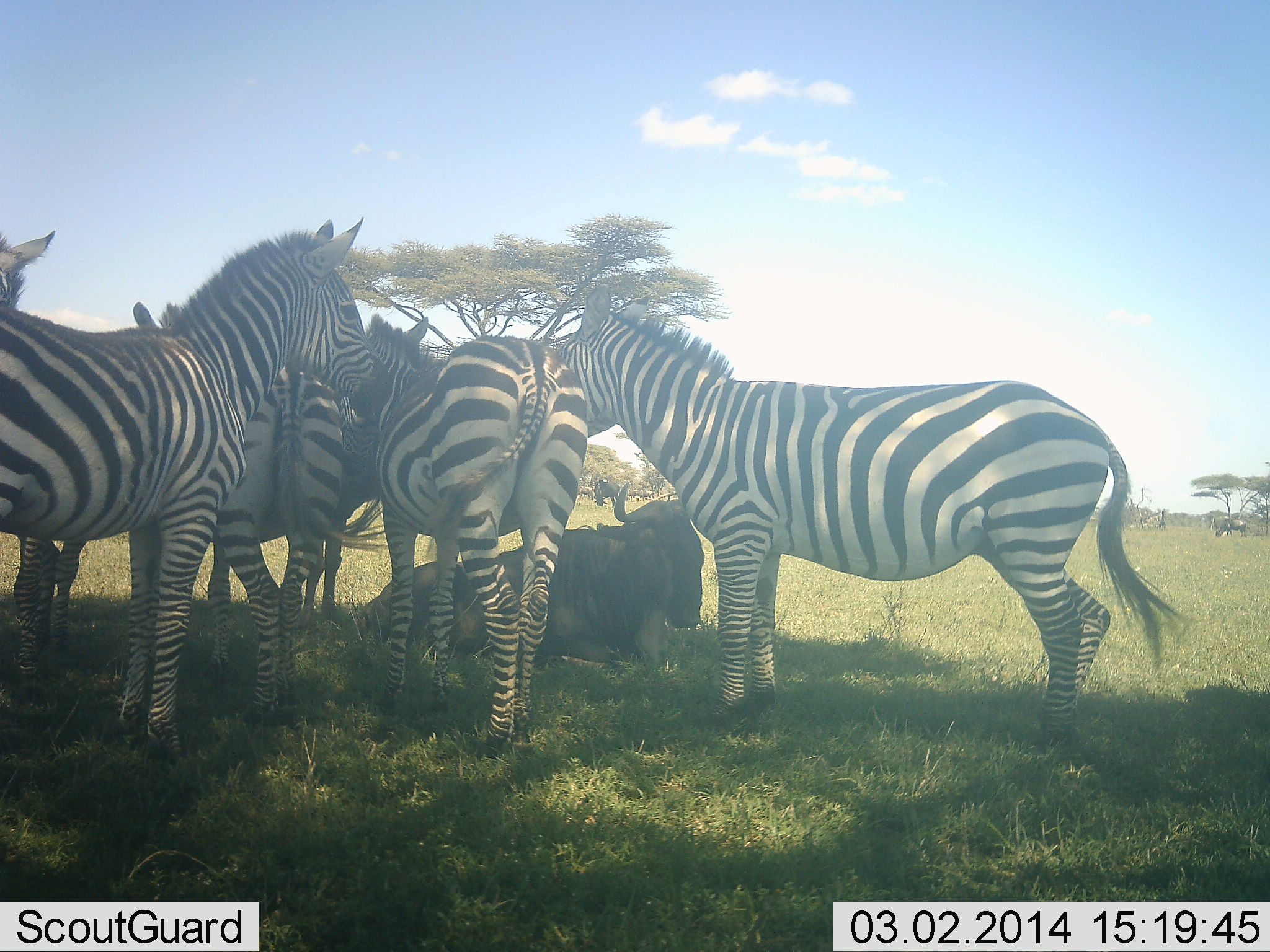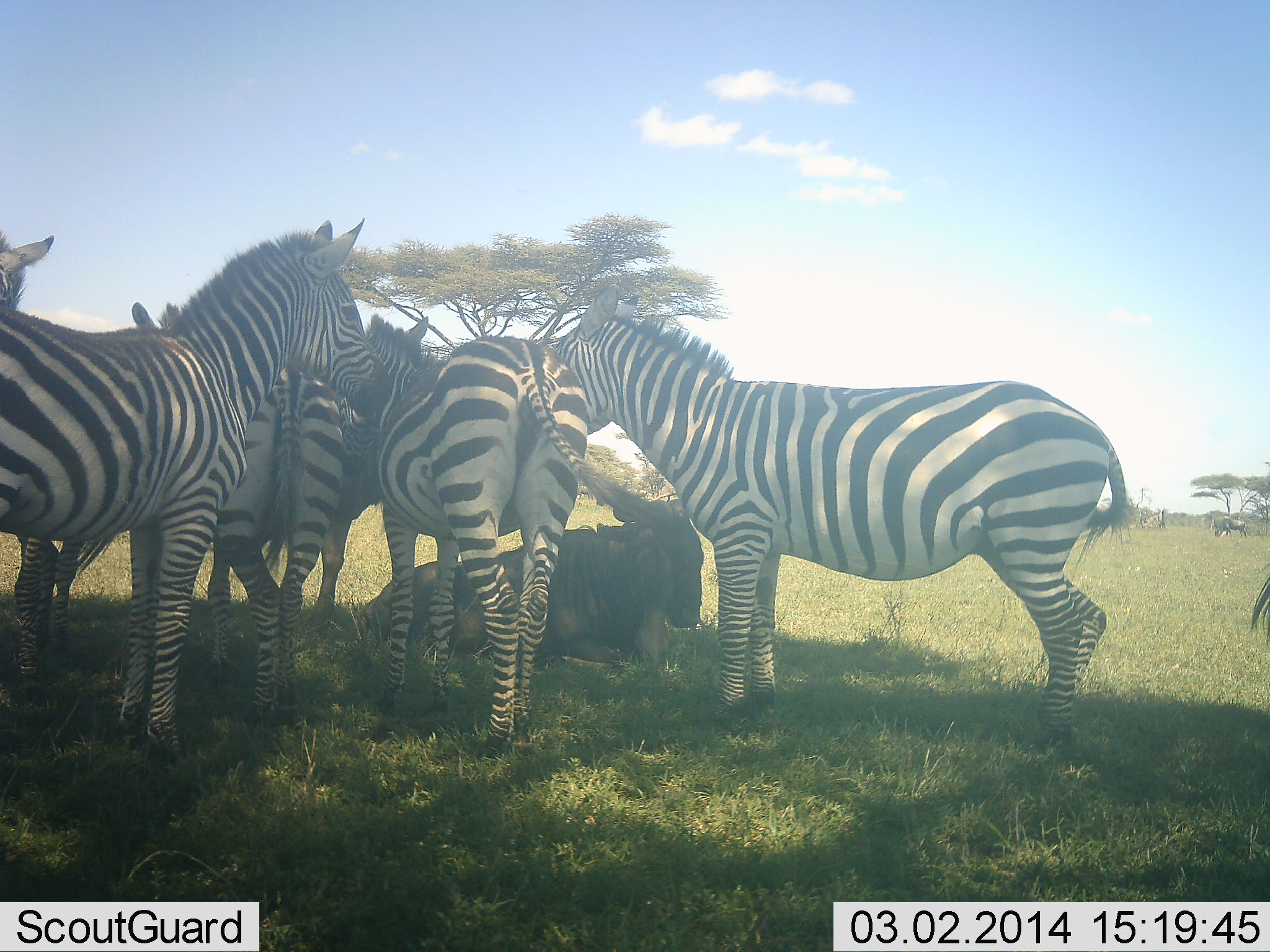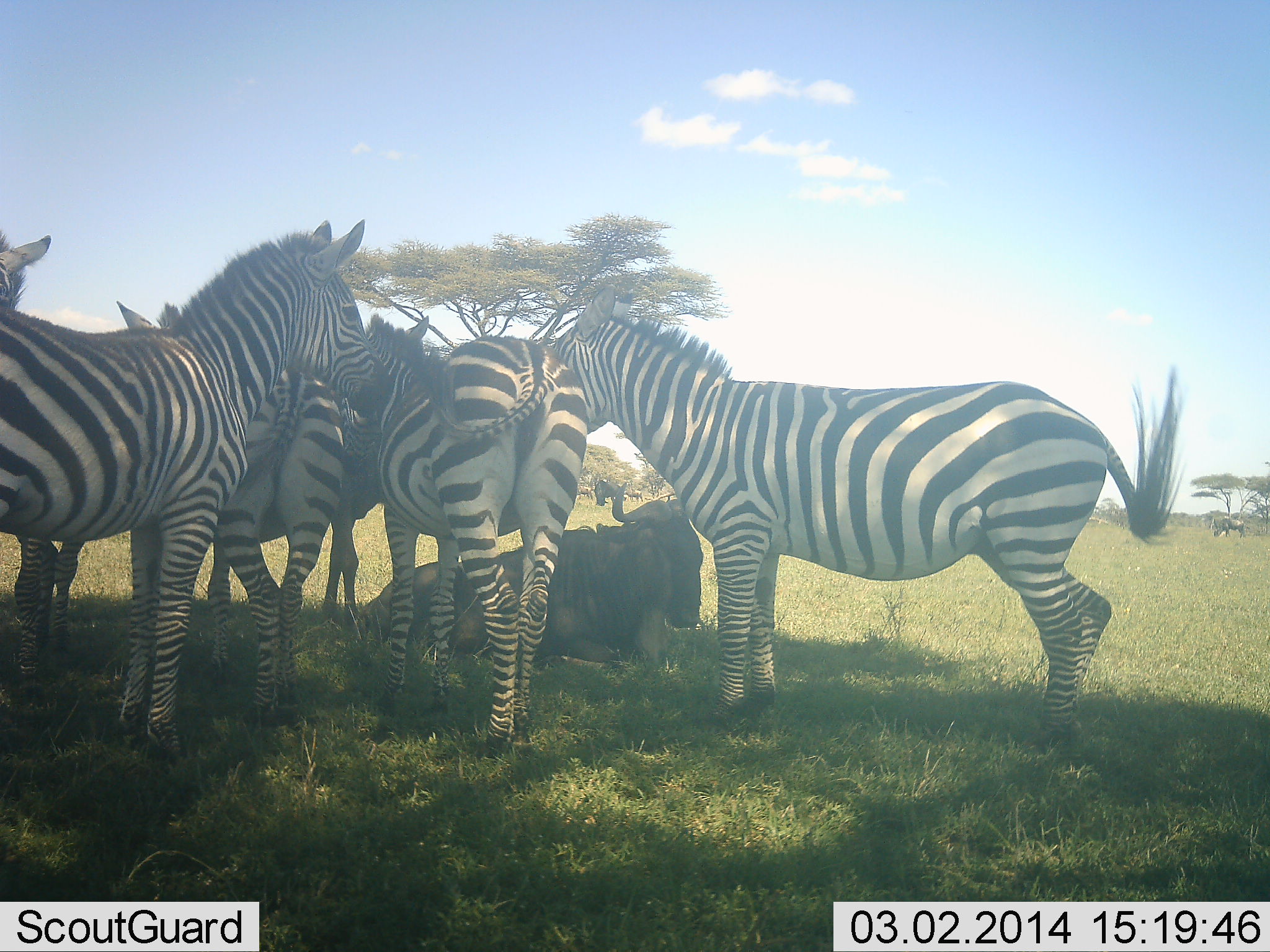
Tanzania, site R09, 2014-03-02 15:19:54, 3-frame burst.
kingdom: Animalia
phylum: Chordata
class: Mammalia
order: Artiodactyla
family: Bovidae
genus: Connochaetes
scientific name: Connochaetes taurinus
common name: blue wildebeest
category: wildebeest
Wildebeest (blue wildebeest) (Connochaetes taurinus), count 1. Behavior (volunteer vote fractions): standing 22%, resting 100%, moving 0%, interacting 4%. Young present (vote fraction): 2%. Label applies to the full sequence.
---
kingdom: Animalia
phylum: Chordata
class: Mammalia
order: Perissodactyla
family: Equidae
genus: Equus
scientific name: Equus quagga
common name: plains zebra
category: zebra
Zebra (plains zebra) (Equus quagga), count 6. Behavior (volunteer vote fractions): standing 78%, resting 16%, moving 3%, interacting 29%. Young present (vote fraction): 1%. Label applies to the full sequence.